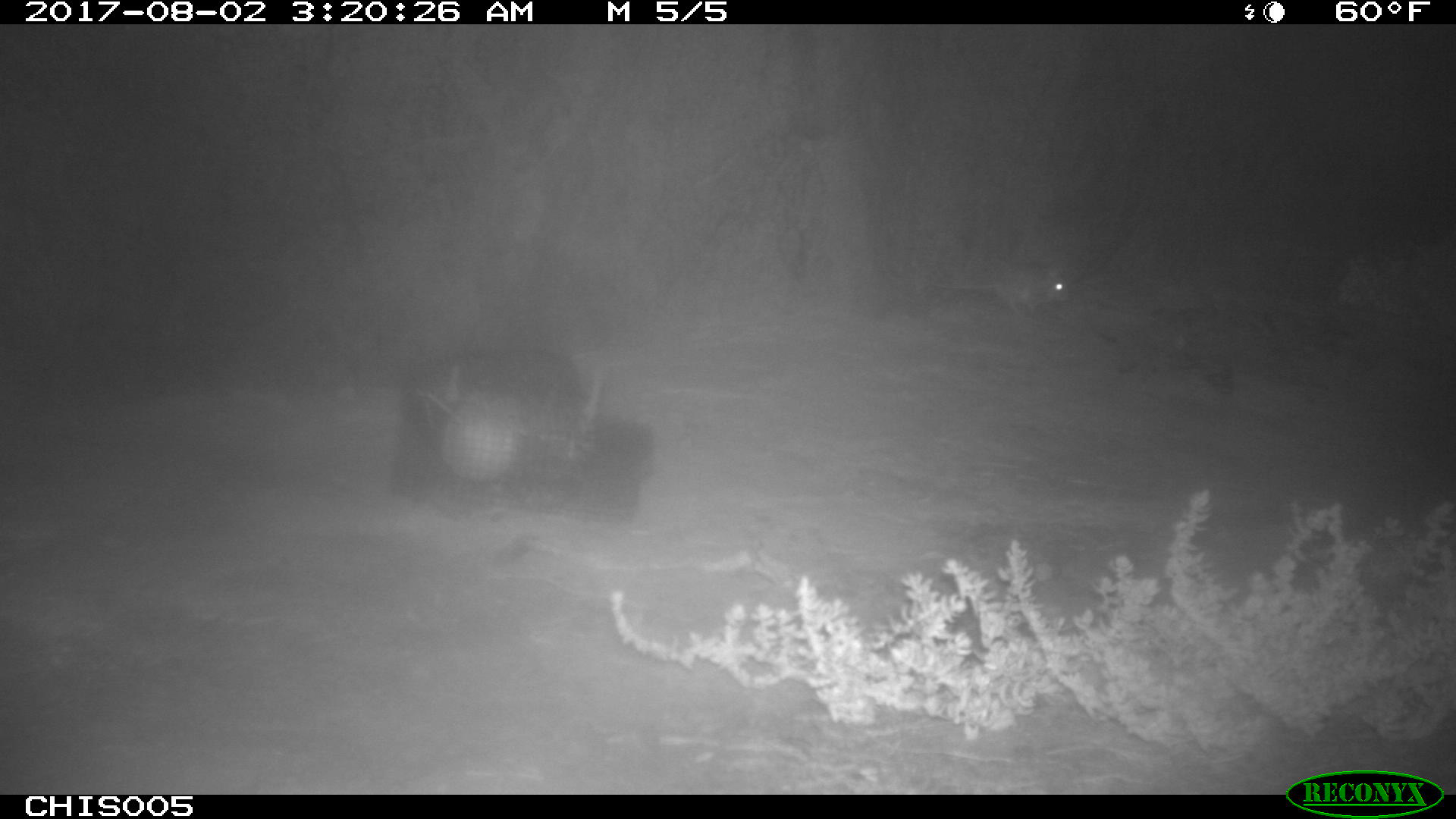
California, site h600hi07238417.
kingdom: Animalia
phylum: Chordata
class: Mammalia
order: Rodentia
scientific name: Rodentia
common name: rodent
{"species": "rodent (Rodentia)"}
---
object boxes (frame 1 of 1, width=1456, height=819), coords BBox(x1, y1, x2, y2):
rodent: BBox(927, 262, 1072, 316)